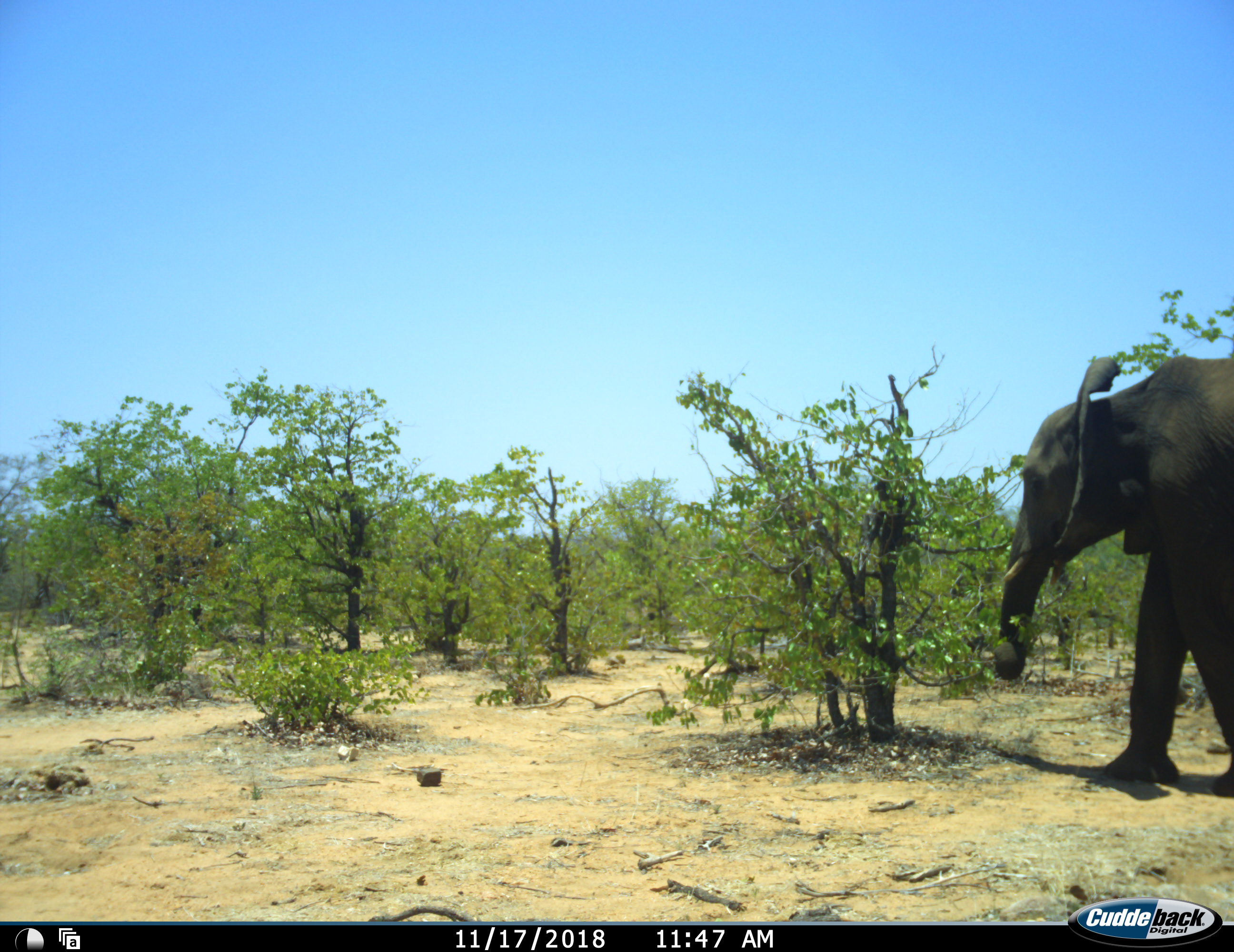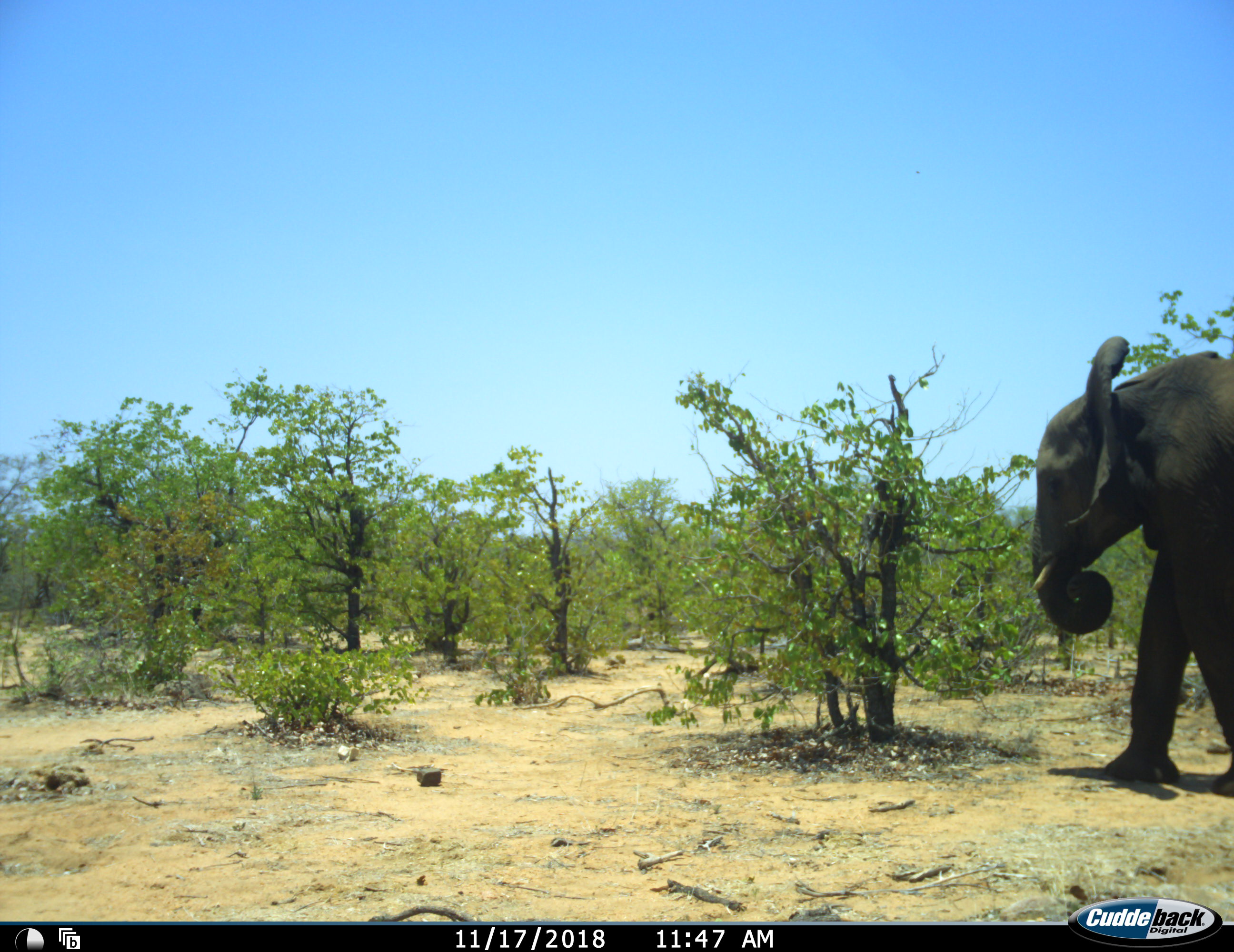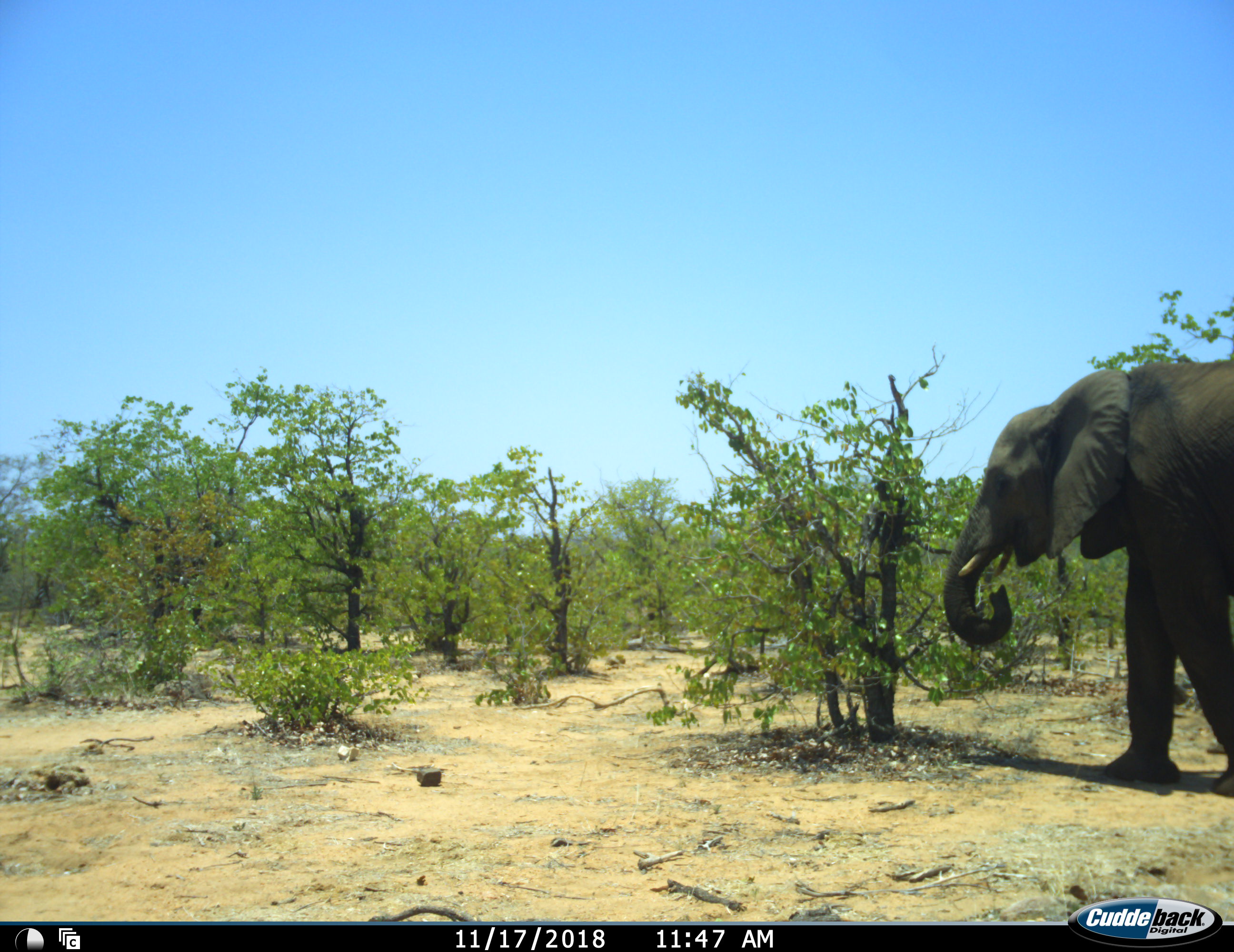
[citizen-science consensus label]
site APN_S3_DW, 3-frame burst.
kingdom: Animalia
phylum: Chordata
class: Mammalia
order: Proboscidea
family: Elephantidae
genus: Loxodonta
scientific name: Loxodonta africana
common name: african bush elephant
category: elephant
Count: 1.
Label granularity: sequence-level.